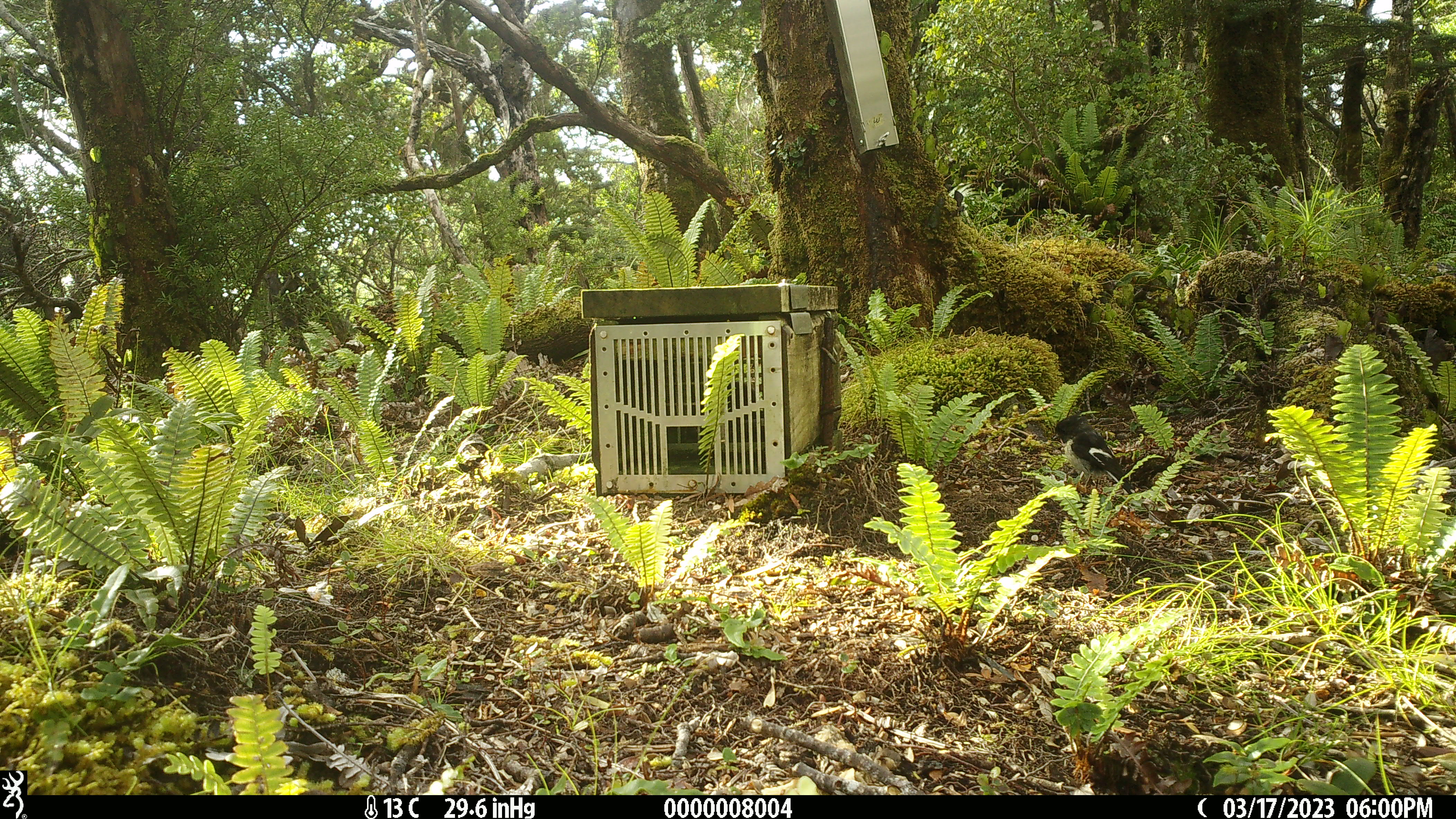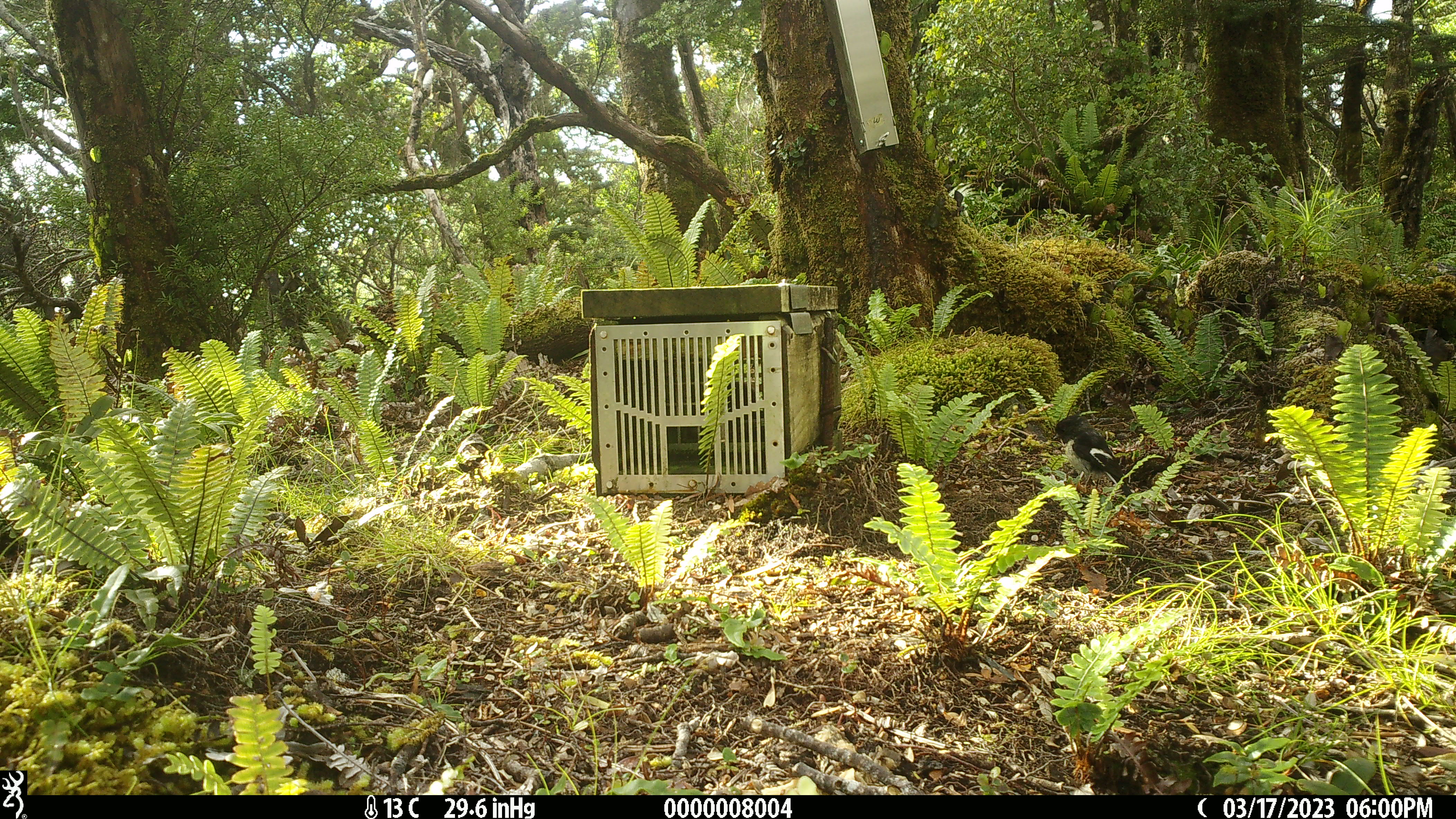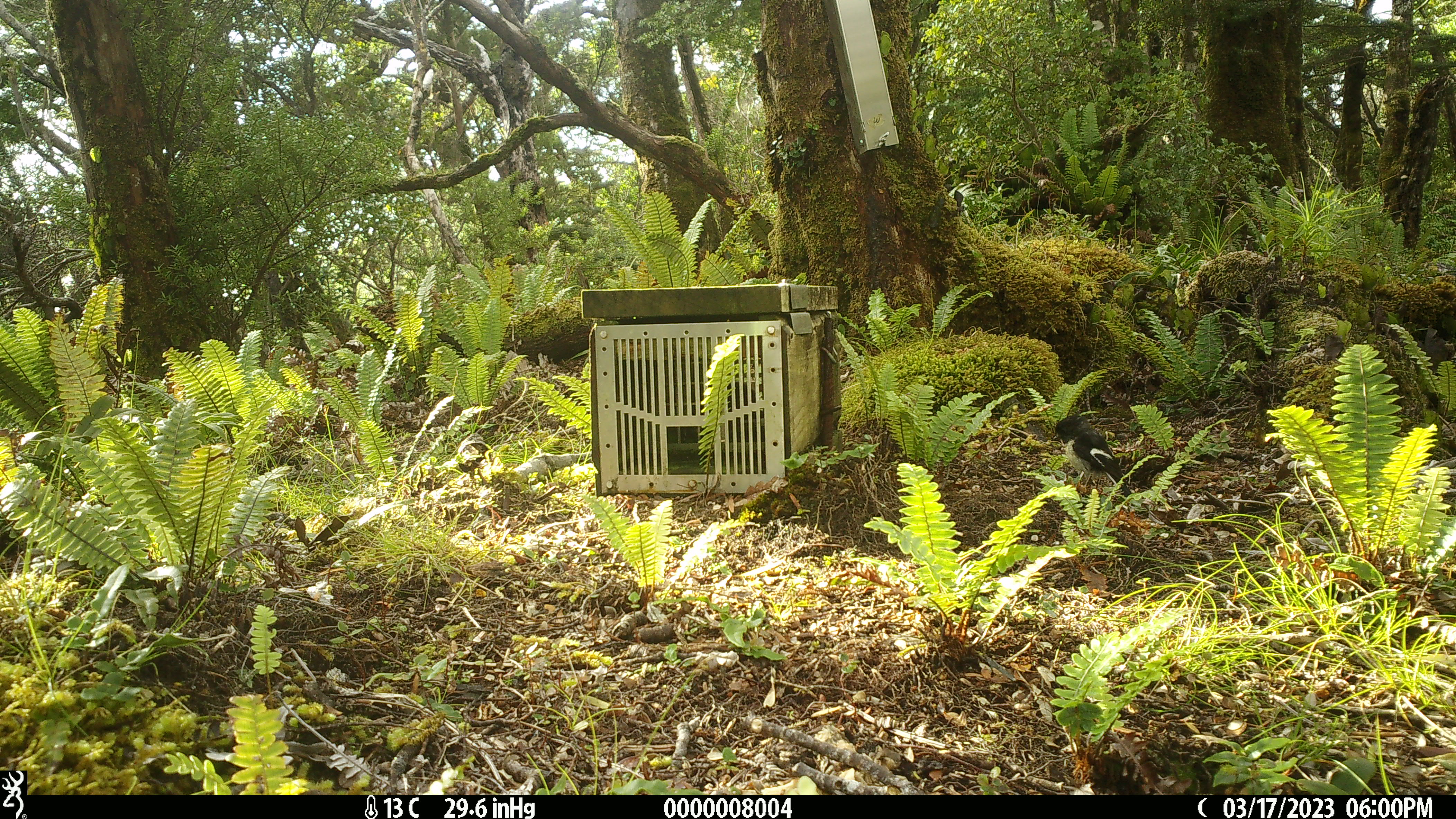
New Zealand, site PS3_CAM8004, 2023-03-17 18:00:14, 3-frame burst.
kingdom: Animalia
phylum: Chordata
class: Aves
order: Passeriformes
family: Petroicidae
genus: Petroica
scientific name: Petroica macrocephala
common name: tomtit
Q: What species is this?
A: Tomtit (Petroica macrocephala).